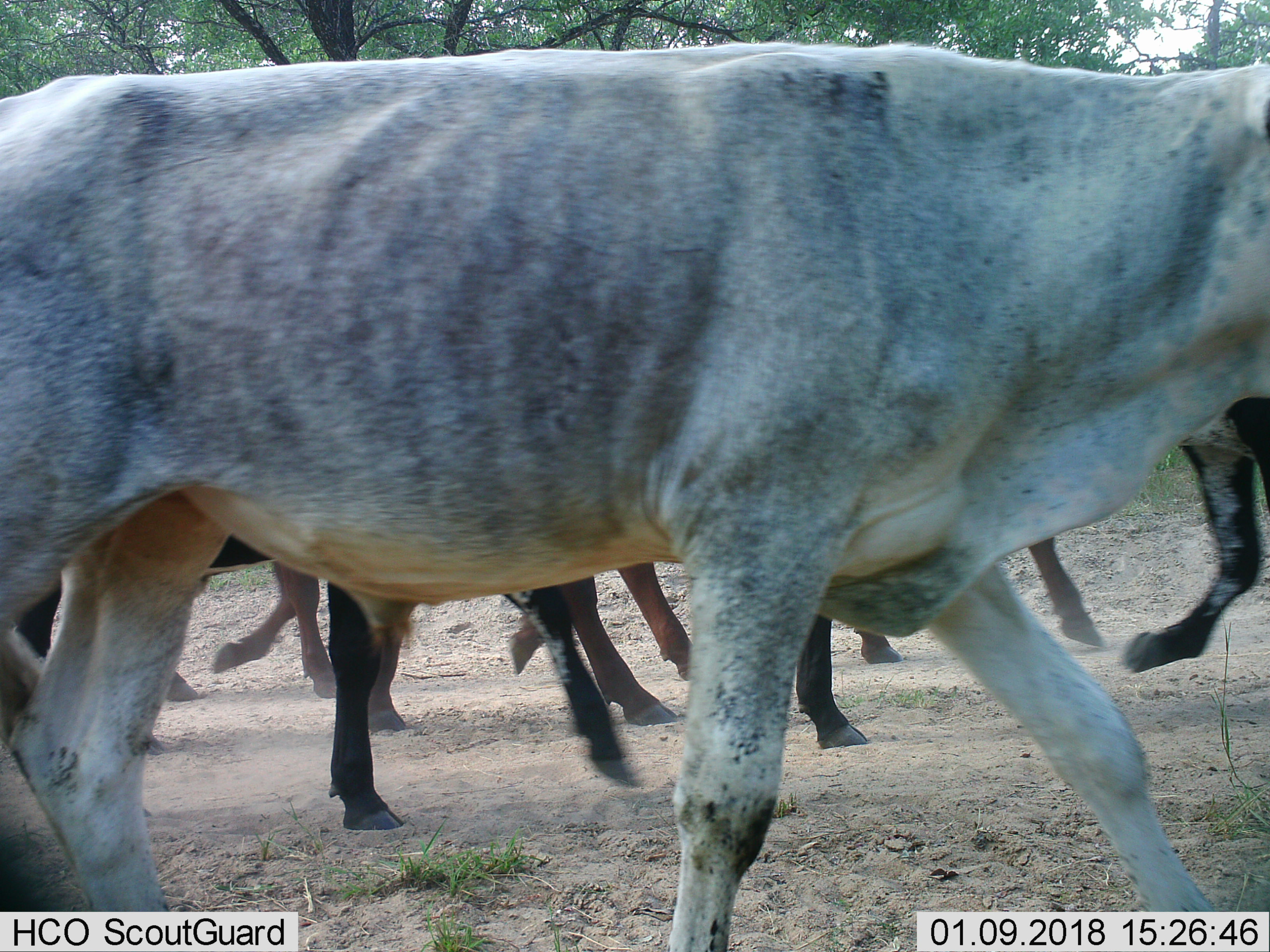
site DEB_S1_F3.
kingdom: Animalia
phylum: Chordata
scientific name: Vertebrata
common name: domestic animal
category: domesticanimal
Domesticanimal (domestic animal) (Vertebrata), count 6. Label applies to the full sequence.